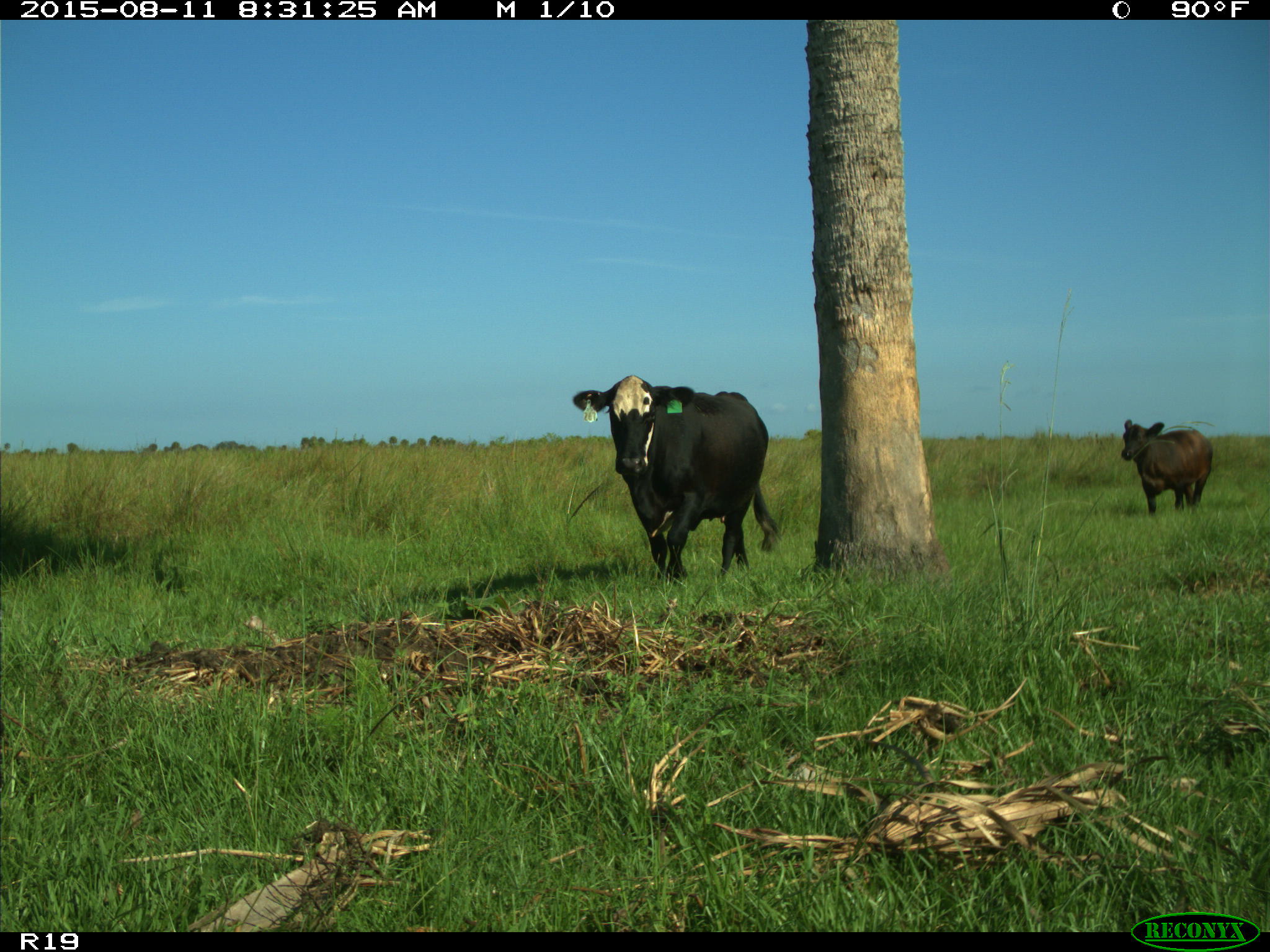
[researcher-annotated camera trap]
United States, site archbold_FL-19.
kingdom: Animalia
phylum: Chordata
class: Mammalia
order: Artiodactyla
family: Bovidae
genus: Bos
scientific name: Bos taurus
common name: domestic cow